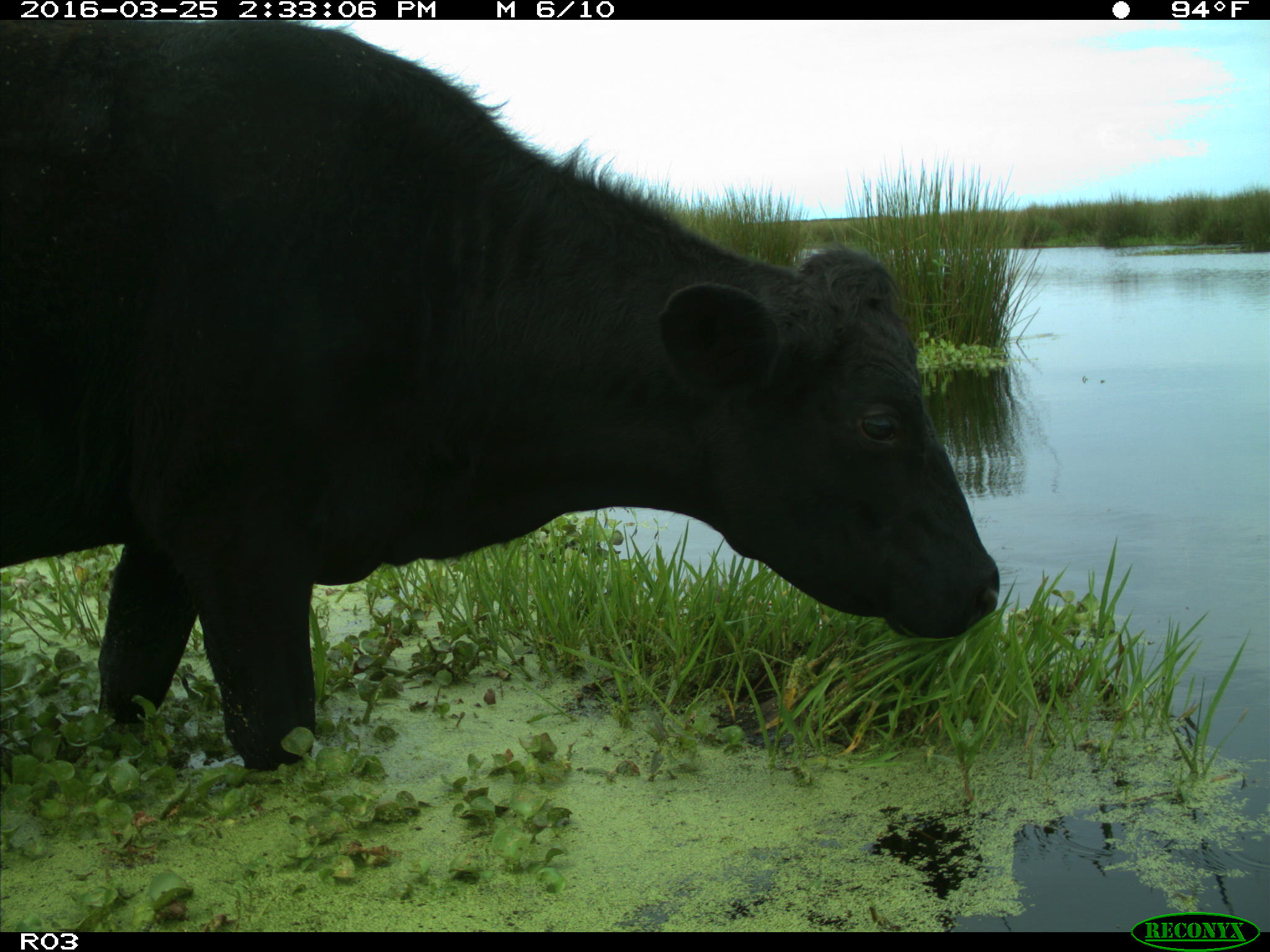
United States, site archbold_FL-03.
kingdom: Animalia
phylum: Chordata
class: Mammalia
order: Artiodactyla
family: Bovidae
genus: Bos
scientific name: Bos taurus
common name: domestic cow